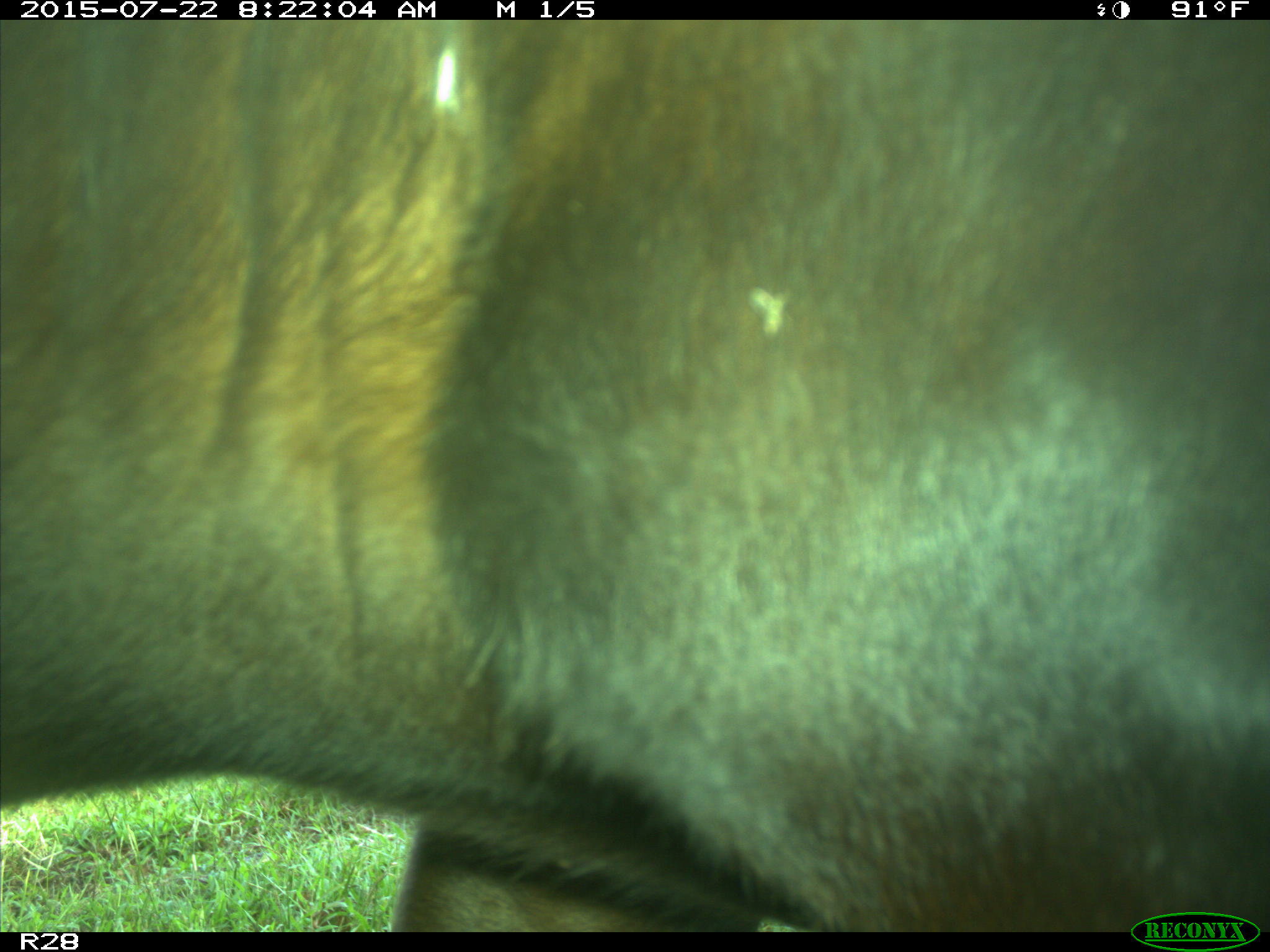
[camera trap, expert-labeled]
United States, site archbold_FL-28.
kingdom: Animalia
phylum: Chordata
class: Mammalia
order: Artiodactyla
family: Bovidae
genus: Bos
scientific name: Bos taurus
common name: domestic cow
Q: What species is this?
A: Bos taurus (domestic cow).